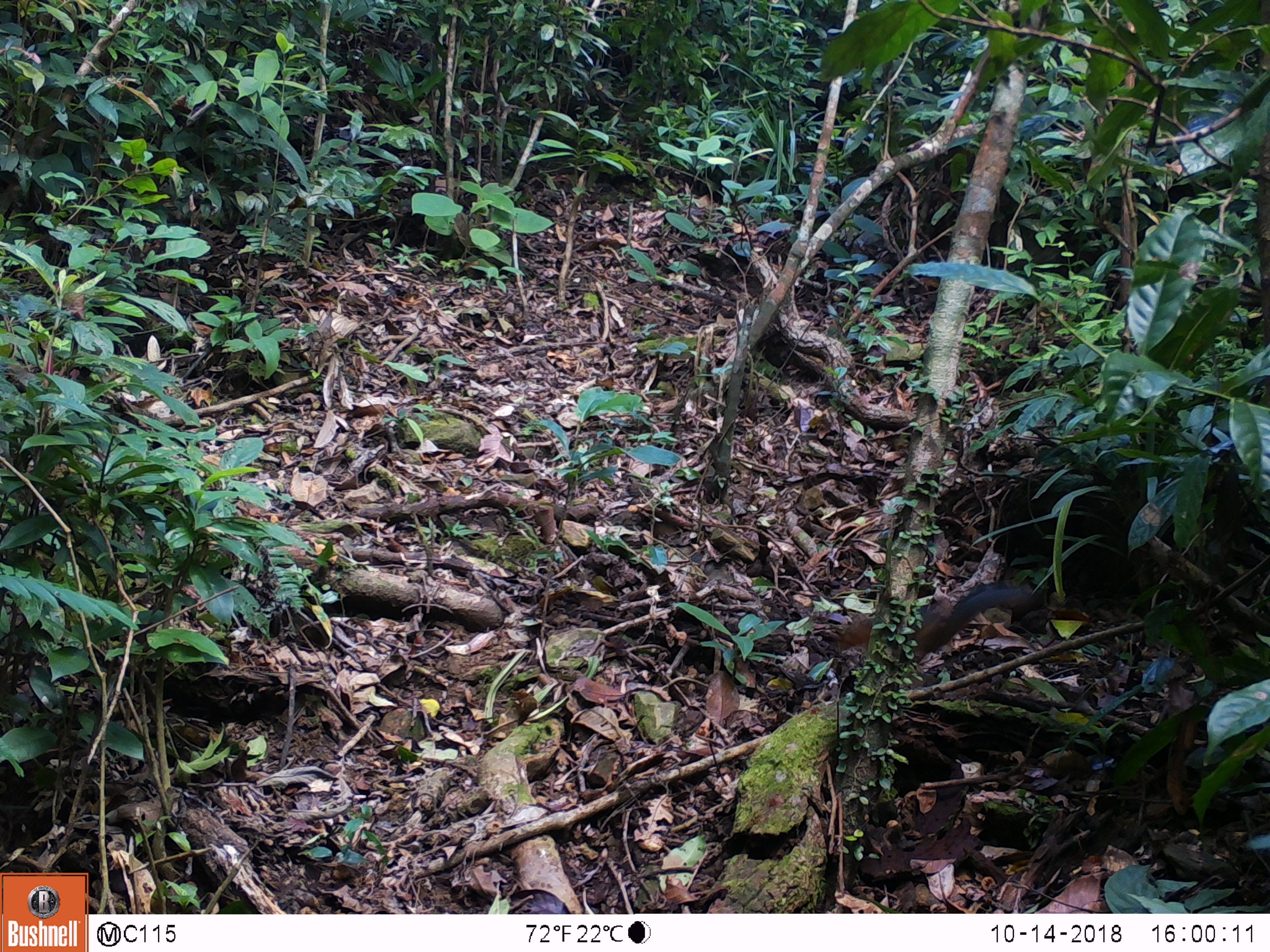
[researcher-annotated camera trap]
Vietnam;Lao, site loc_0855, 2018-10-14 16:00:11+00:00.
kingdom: Animalia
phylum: Chordata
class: Mammalia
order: Rodentia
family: Sciuridae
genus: Dremomys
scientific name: Dremomys rufigenis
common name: red-cheeked squirrel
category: red cheeked squirrel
Red cheeked squirrel (red-cheeked squirrel) (Dremomys rufigenis). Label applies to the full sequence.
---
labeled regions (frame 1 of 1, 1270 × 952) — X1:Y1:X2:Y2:
red cheeked squirrel: 837:585:1039:660